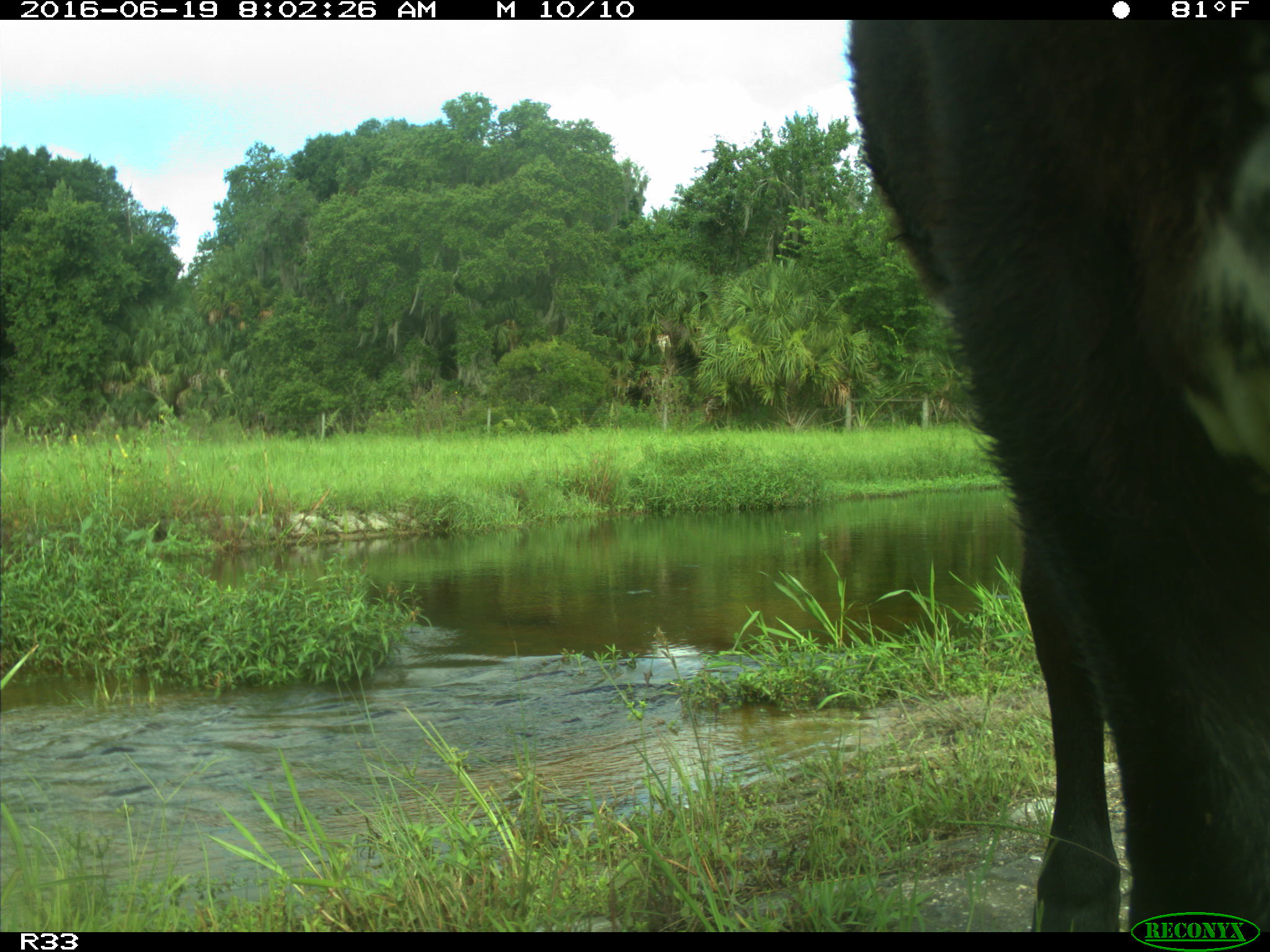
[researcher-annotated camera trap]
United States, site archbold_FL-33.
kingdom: Animalia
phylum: Chordata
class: Mammalia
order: Artiodactyla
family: Bovidae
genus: Bos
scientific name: Bos taurus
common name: domestic cow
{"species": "Bos taurus (domestic cow)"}